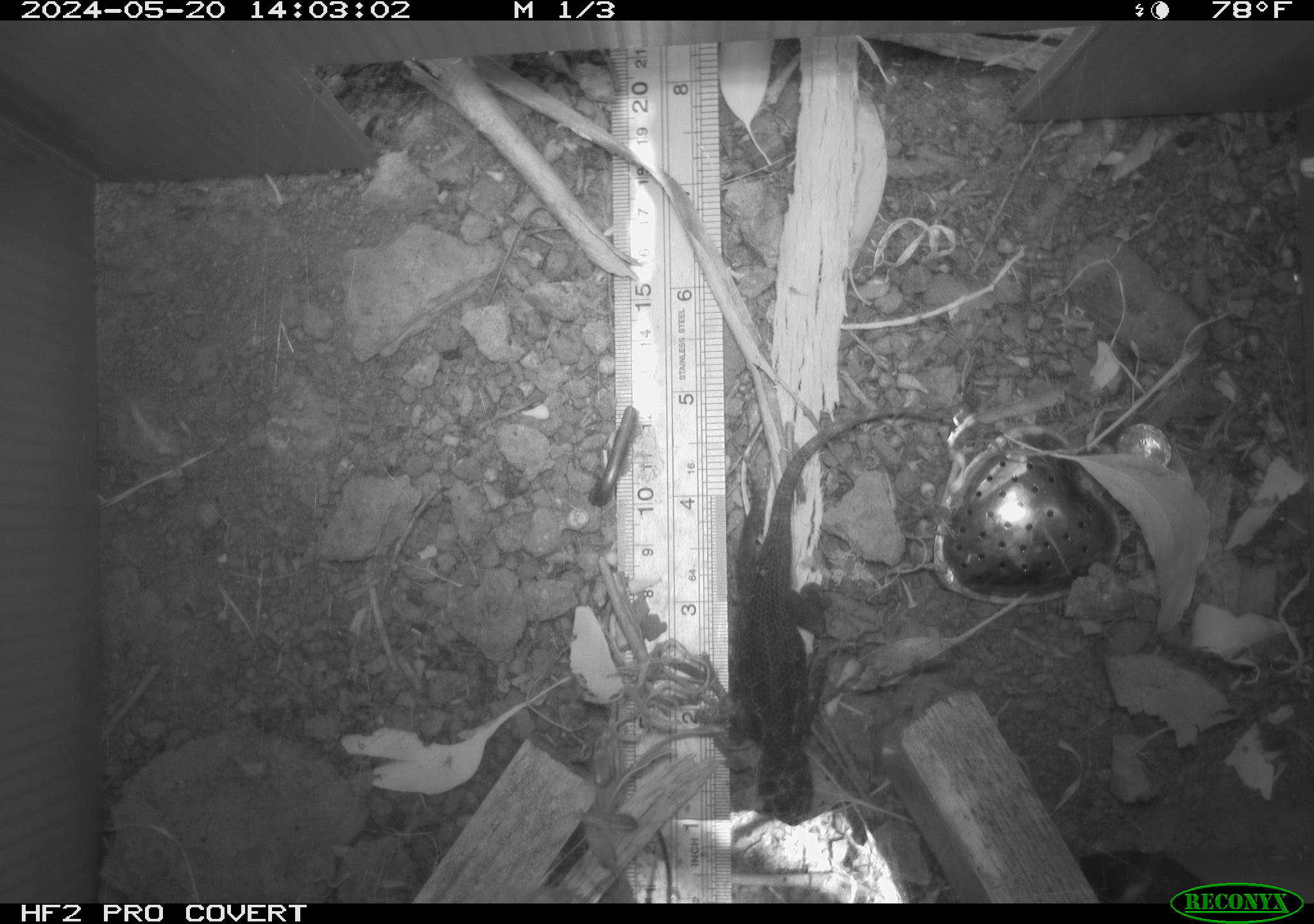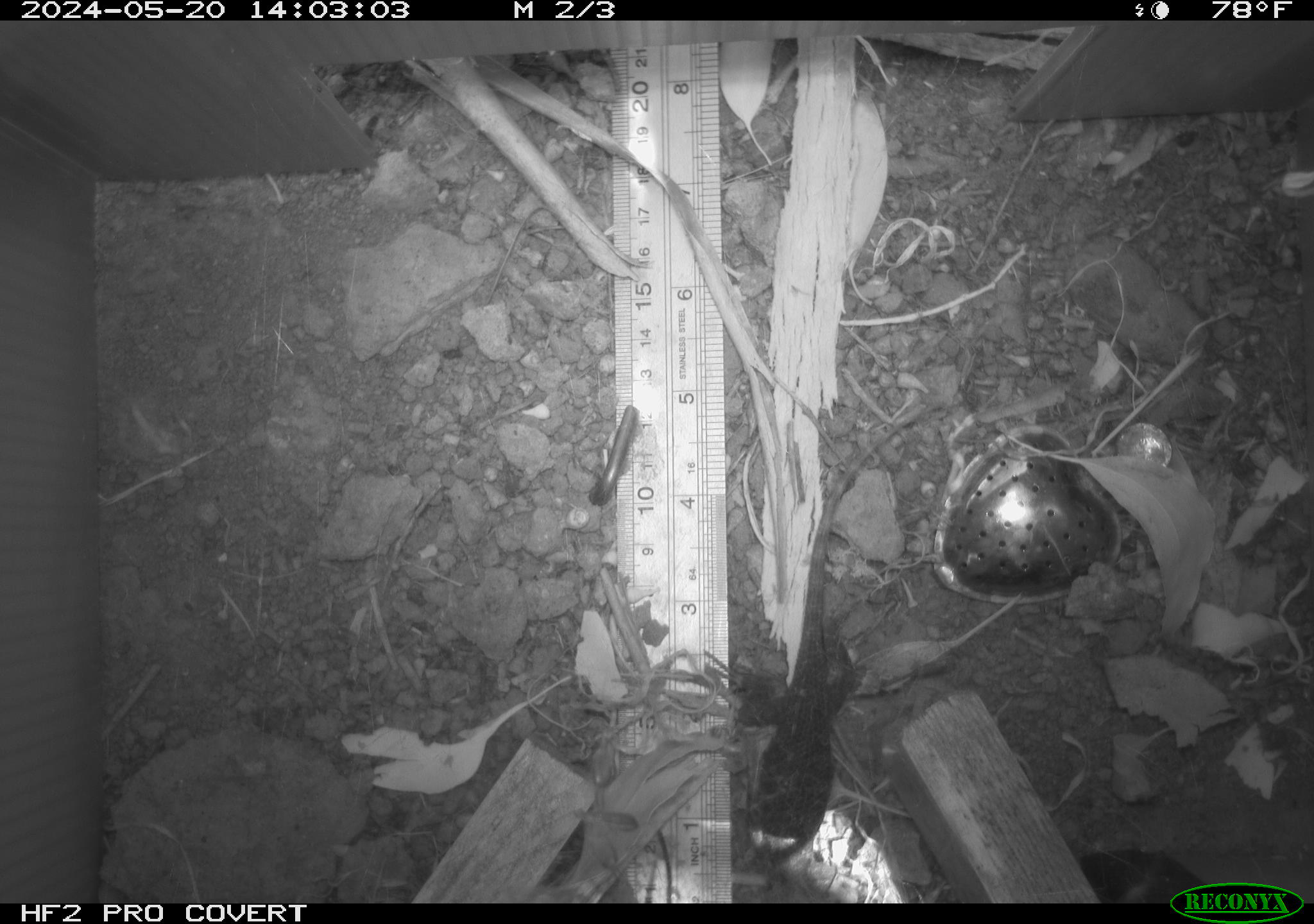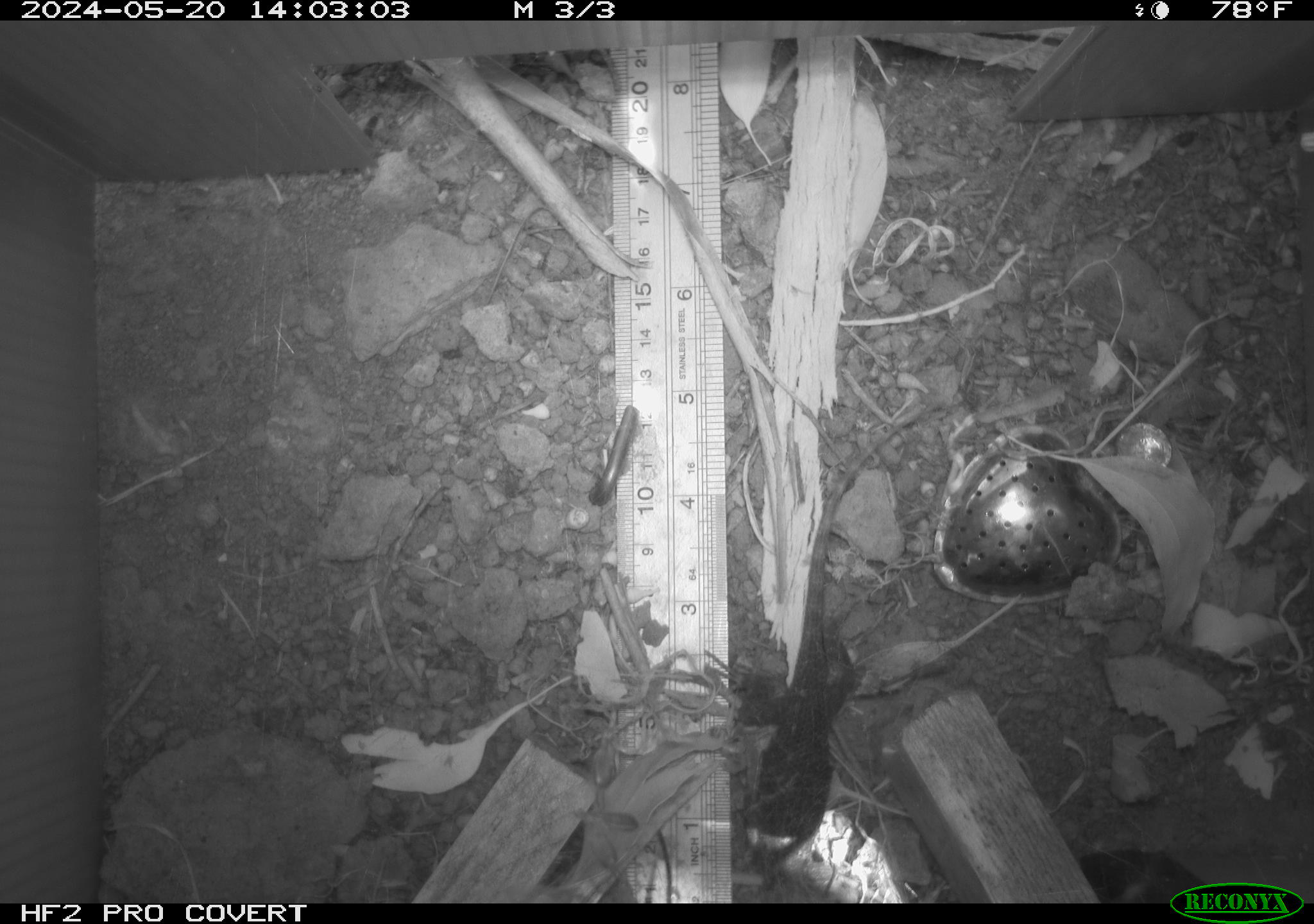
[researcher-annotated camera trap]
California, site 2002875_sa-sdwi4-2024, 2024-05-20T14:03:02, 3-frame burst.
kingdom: Animalia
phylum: Chordata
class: Reptilia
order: Squamata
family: Phrynosomatidae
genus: Sceloporus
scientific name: Sceloporus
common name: spiny lizards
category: sceloporus species